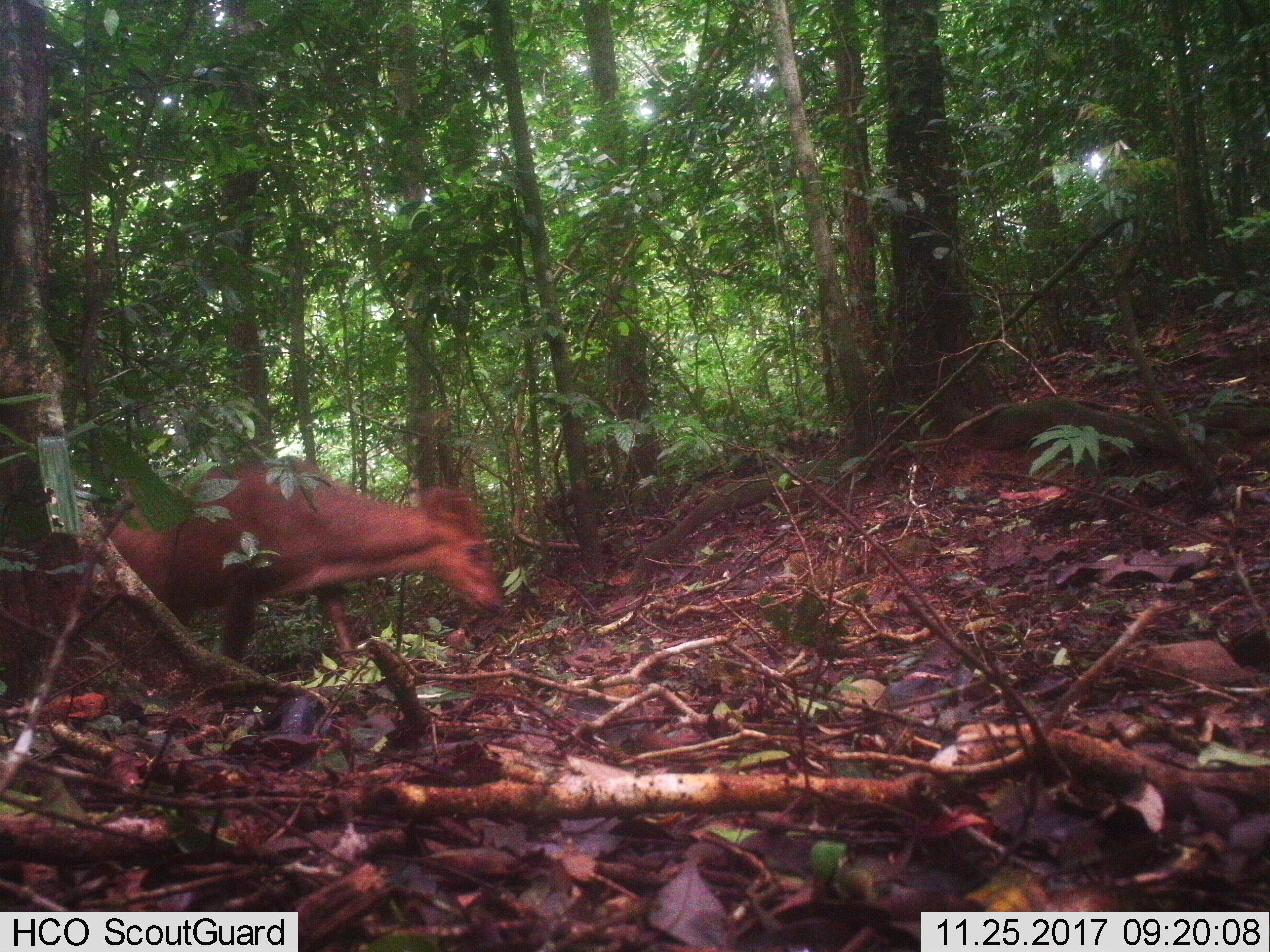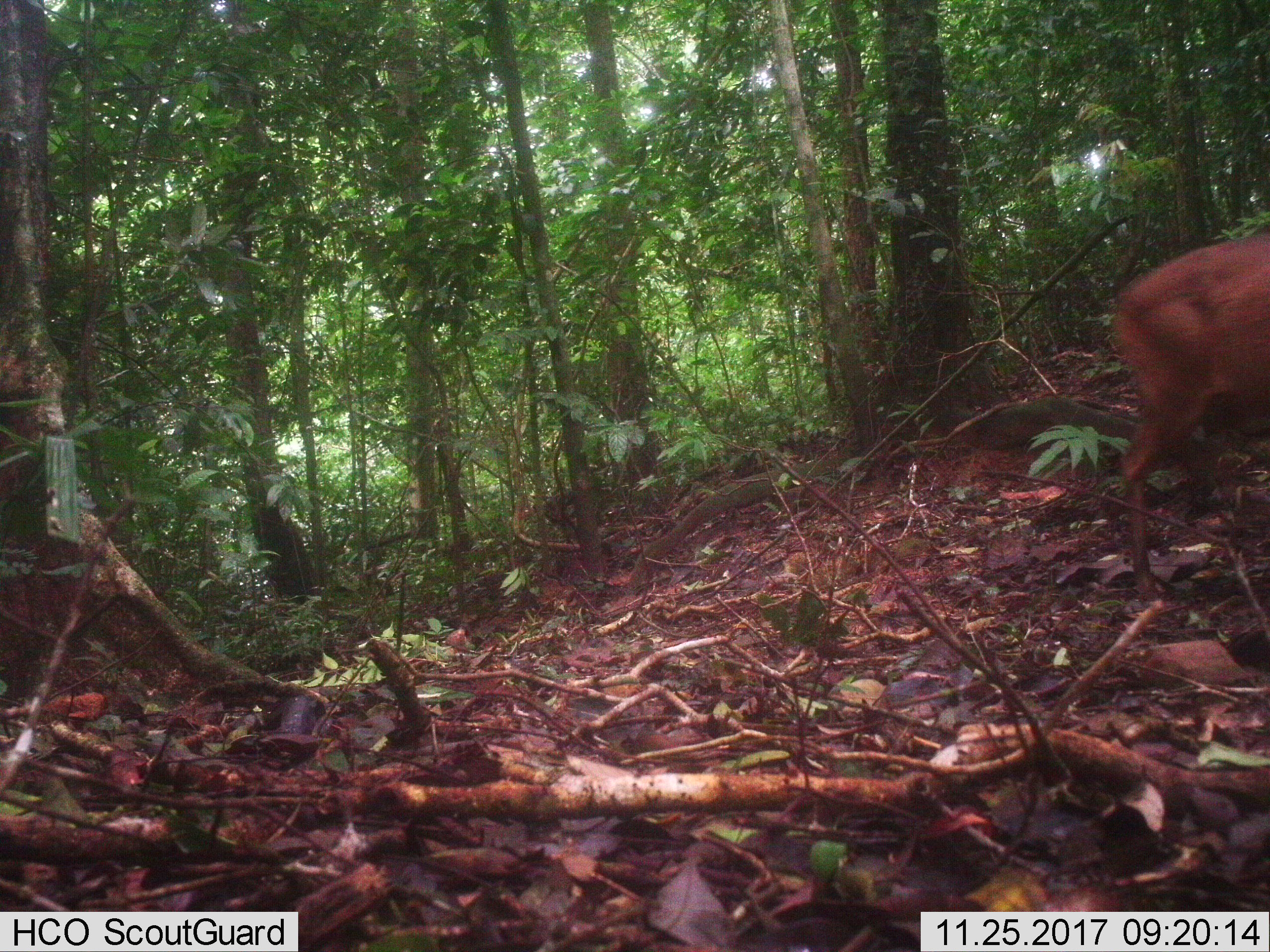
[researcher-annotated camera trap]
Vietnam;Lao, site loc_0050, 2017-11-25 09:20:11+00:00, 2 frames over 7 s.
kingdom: Animalia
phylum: Chordata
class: Mammalia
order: Artiodactyla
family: Cervidae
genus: Muntiacus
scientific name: Muntiacus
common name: muntjacs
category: unidentified muntjac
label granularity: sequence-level